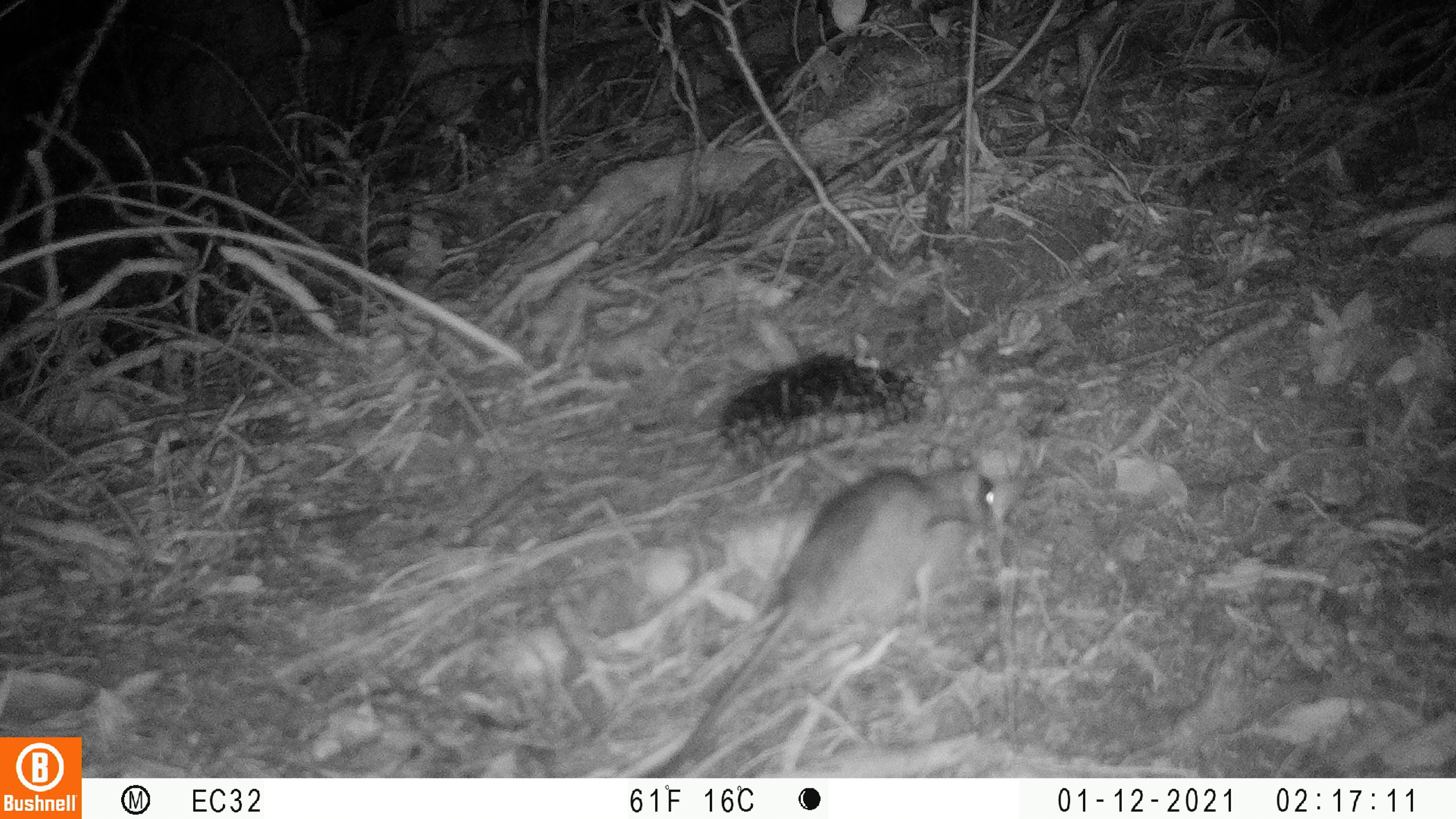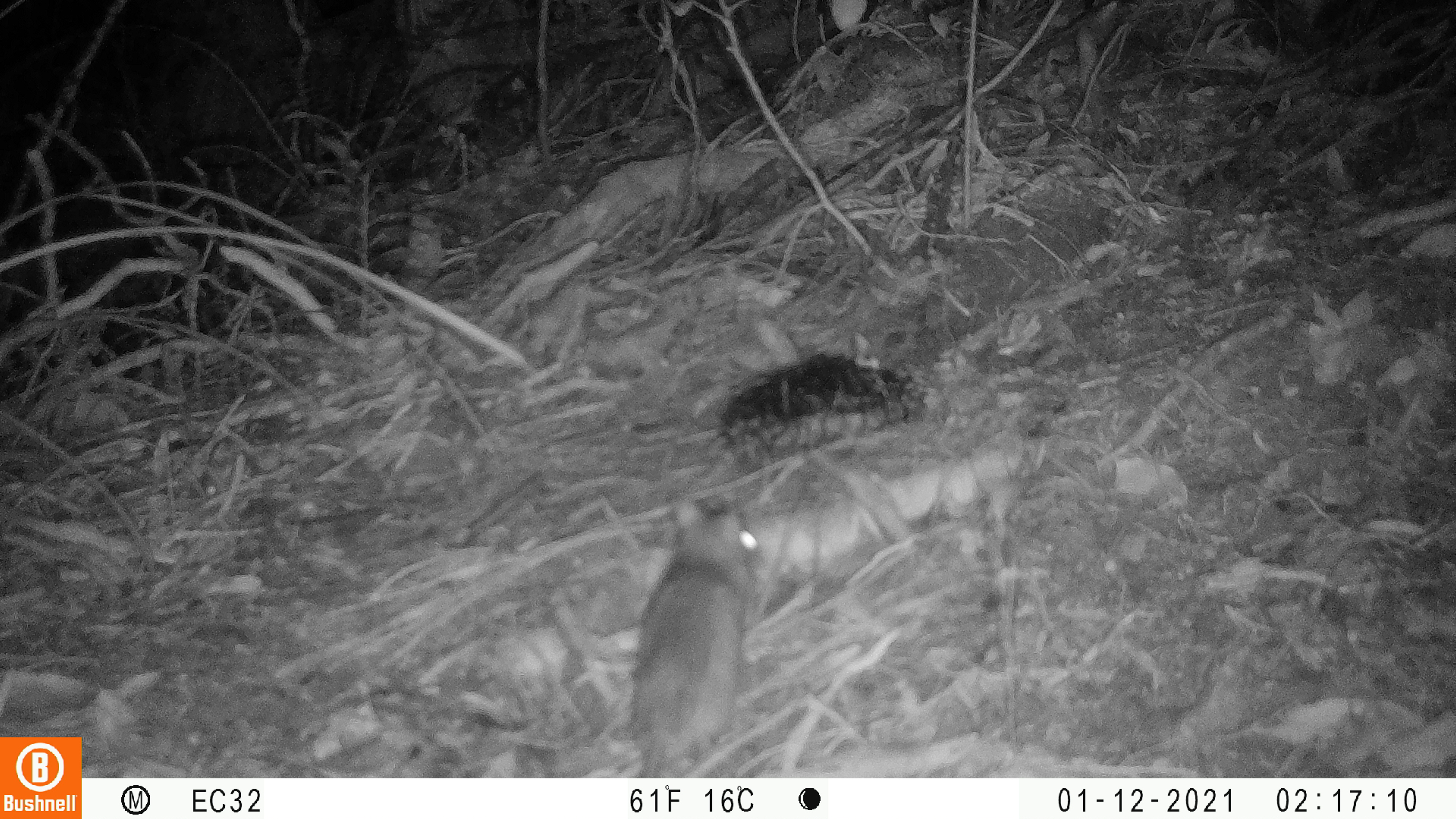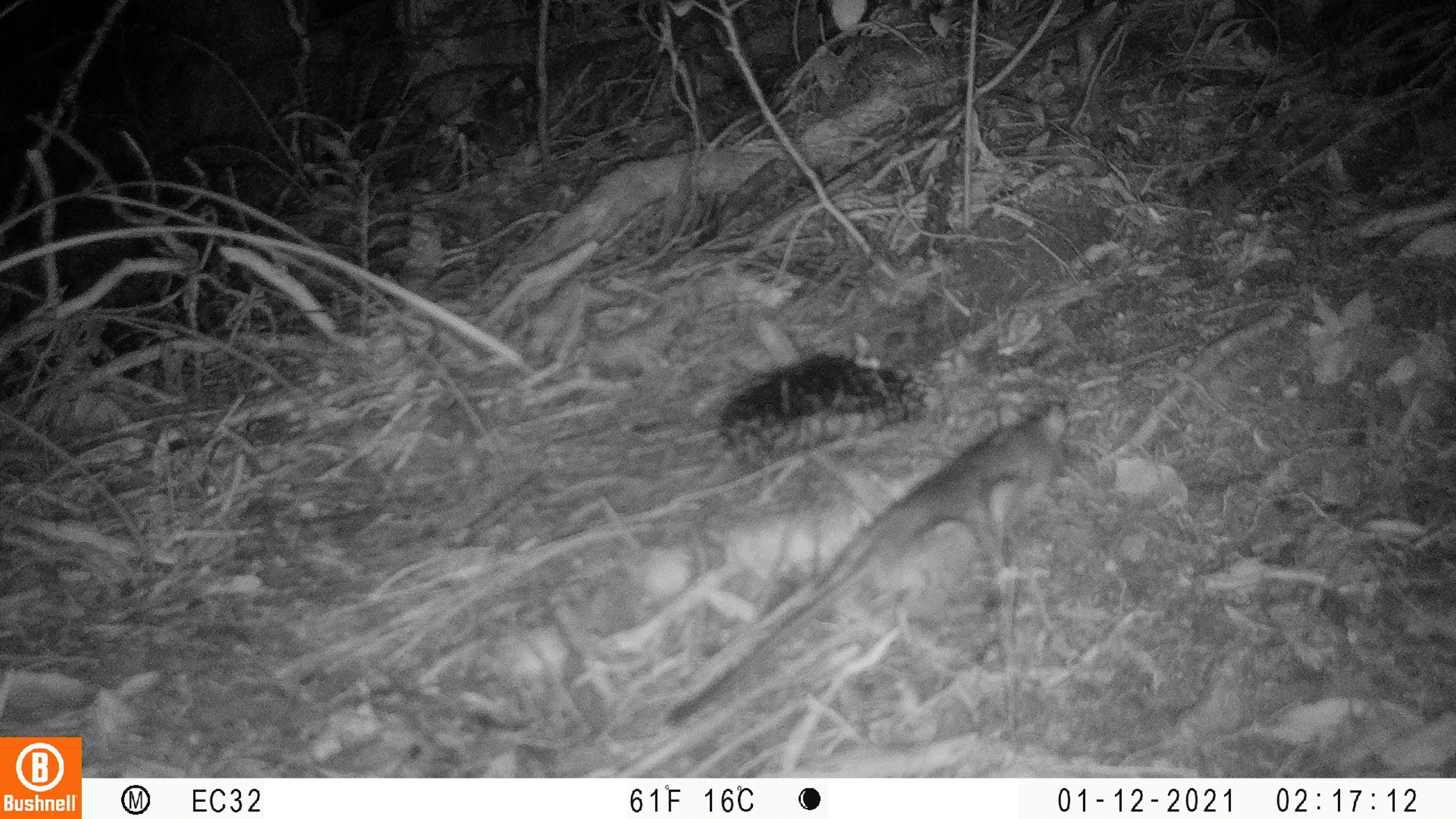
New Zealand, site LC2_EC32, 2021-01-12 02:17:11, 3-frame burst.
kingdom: Animalia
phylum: Chordata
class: Mammalia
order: Rodentia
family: Muridae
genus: Rattus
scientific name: Rattus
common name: rat